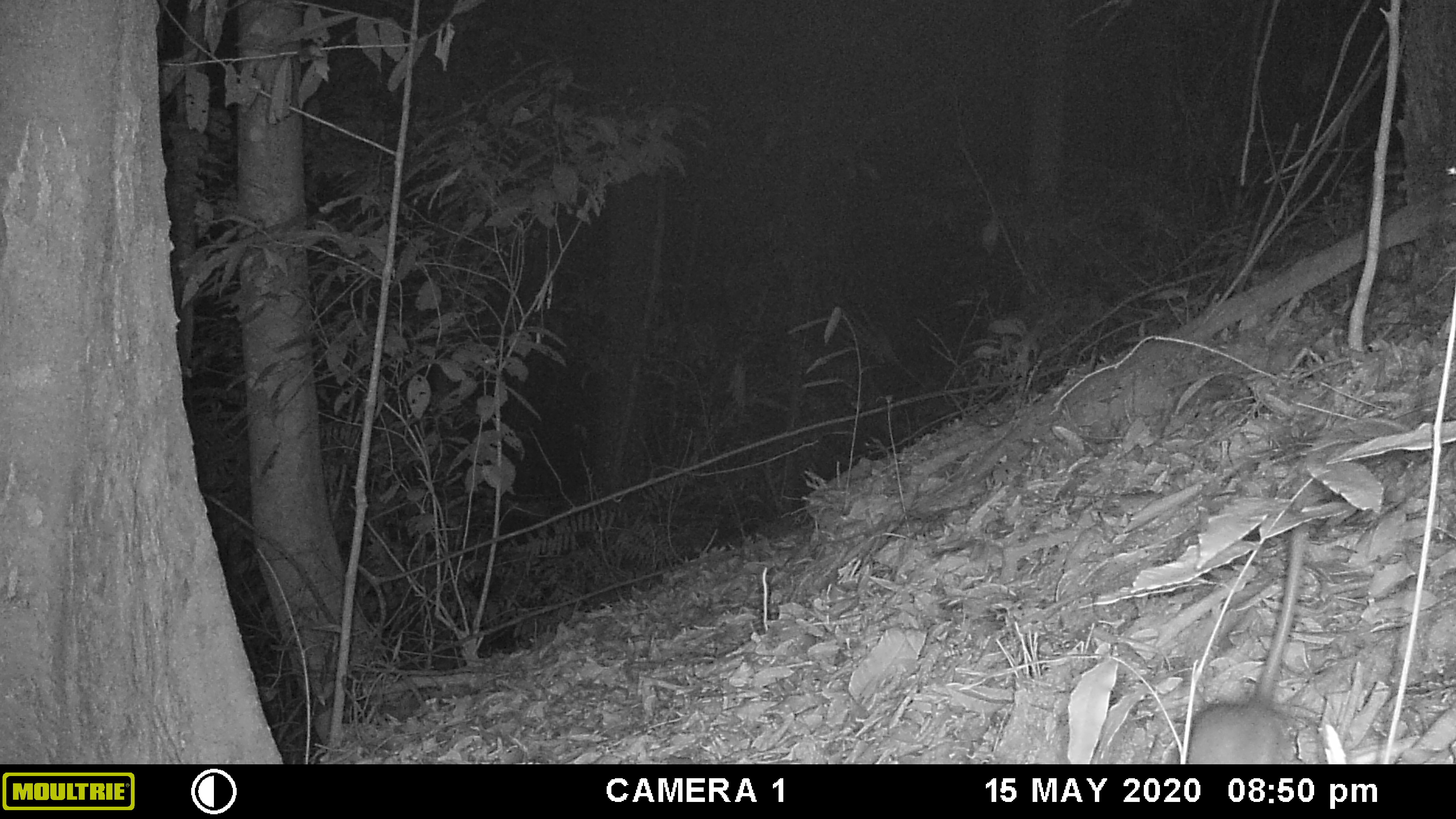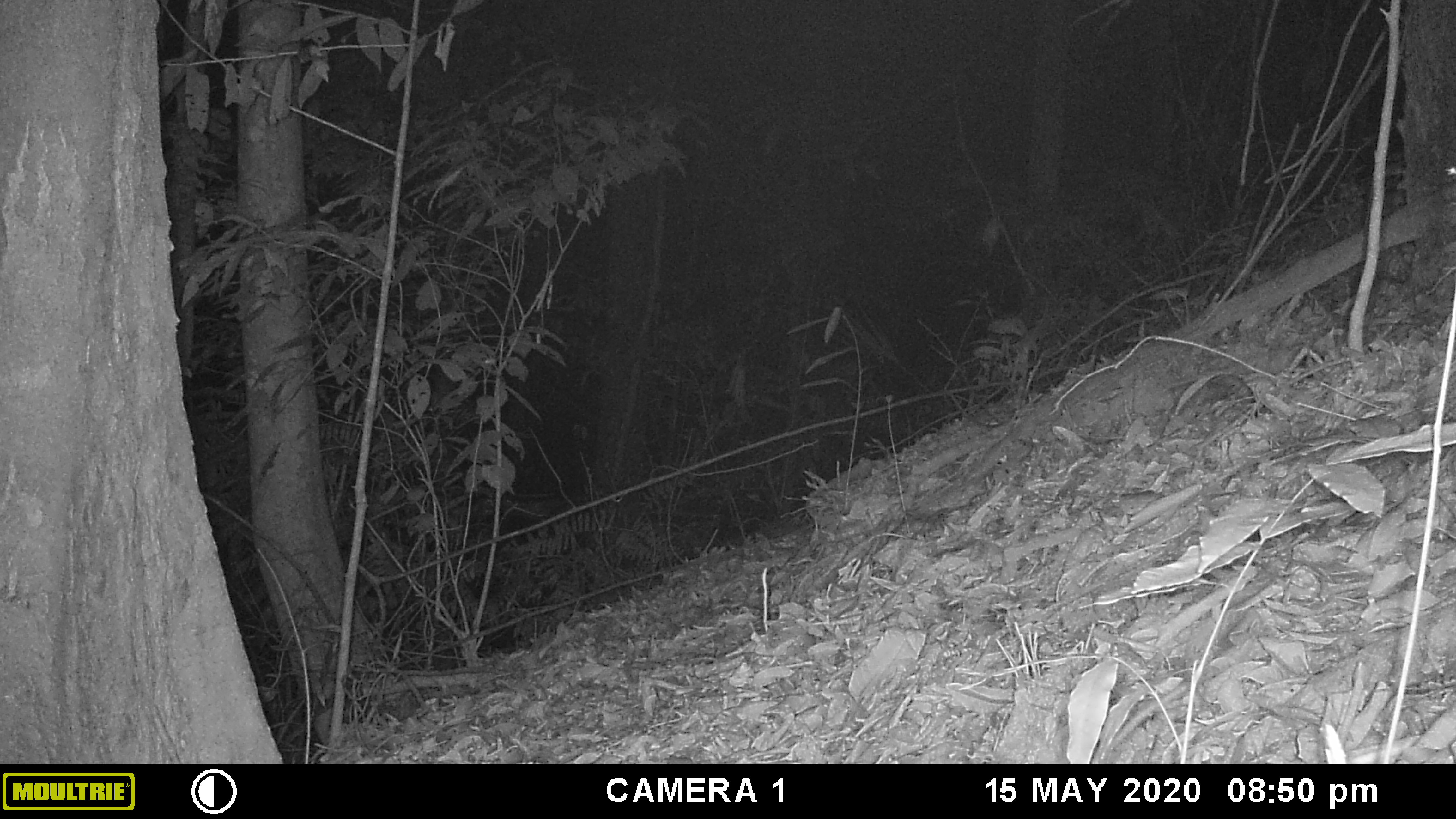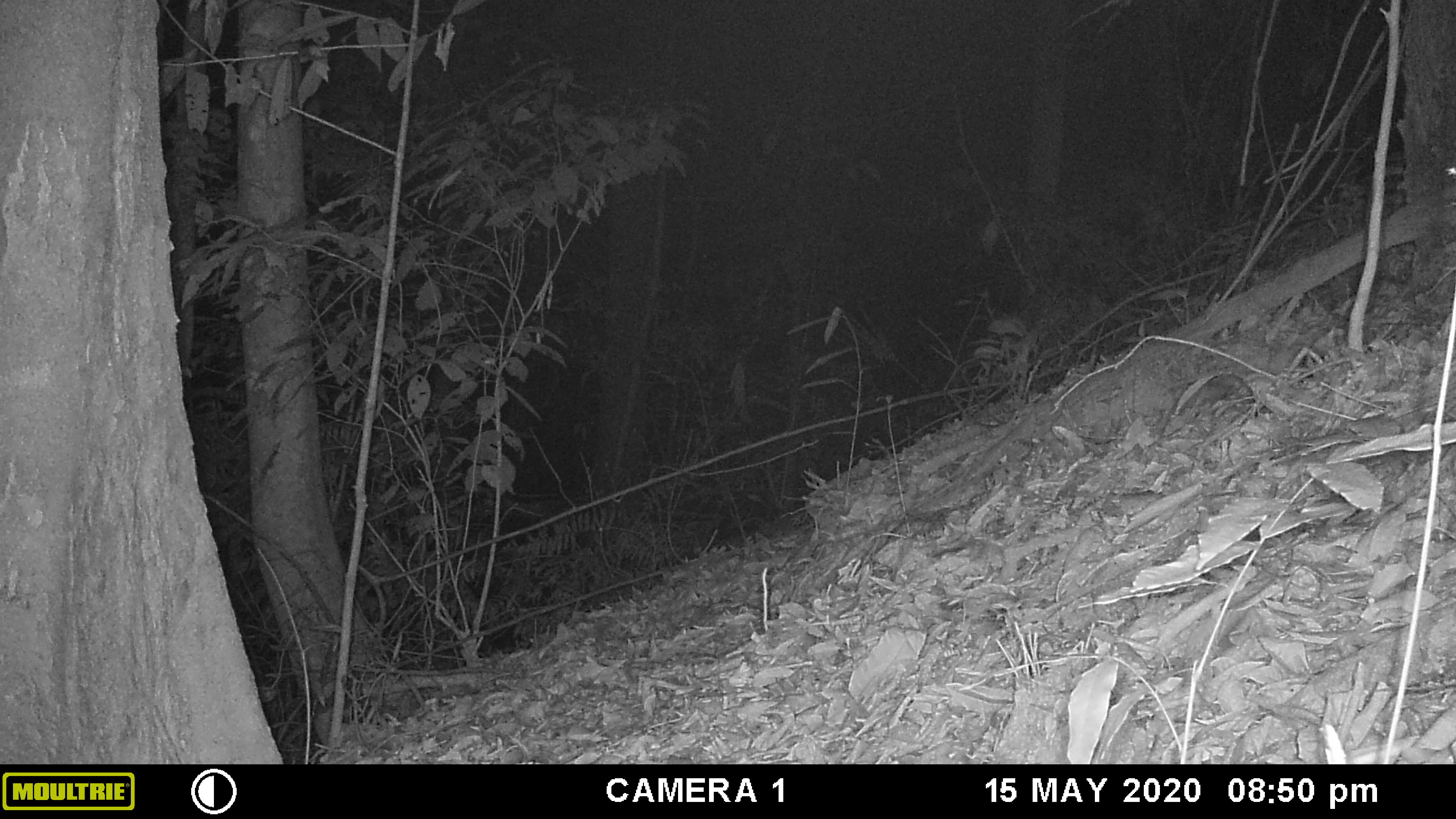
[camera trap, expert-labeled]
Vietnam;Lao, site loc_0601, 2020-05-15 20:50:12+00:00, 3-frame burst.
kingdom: Animalia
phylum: Chordata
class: Mammalia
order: Rodentia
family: Muridae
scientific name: Muridae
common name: old-world mice and rats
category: unidentified murid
Unidentified murid (old-world mice and rats) (Muridae). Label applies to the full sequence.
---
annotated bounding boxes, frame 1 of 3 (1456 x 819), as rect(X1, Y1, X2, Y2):
unidentified murid: rect(1188, 526, 1309, 762)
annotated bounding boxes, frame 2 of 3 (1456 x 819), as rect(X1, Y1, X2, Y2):
unidentified murid: rect(1091, 681, 1186, 764)